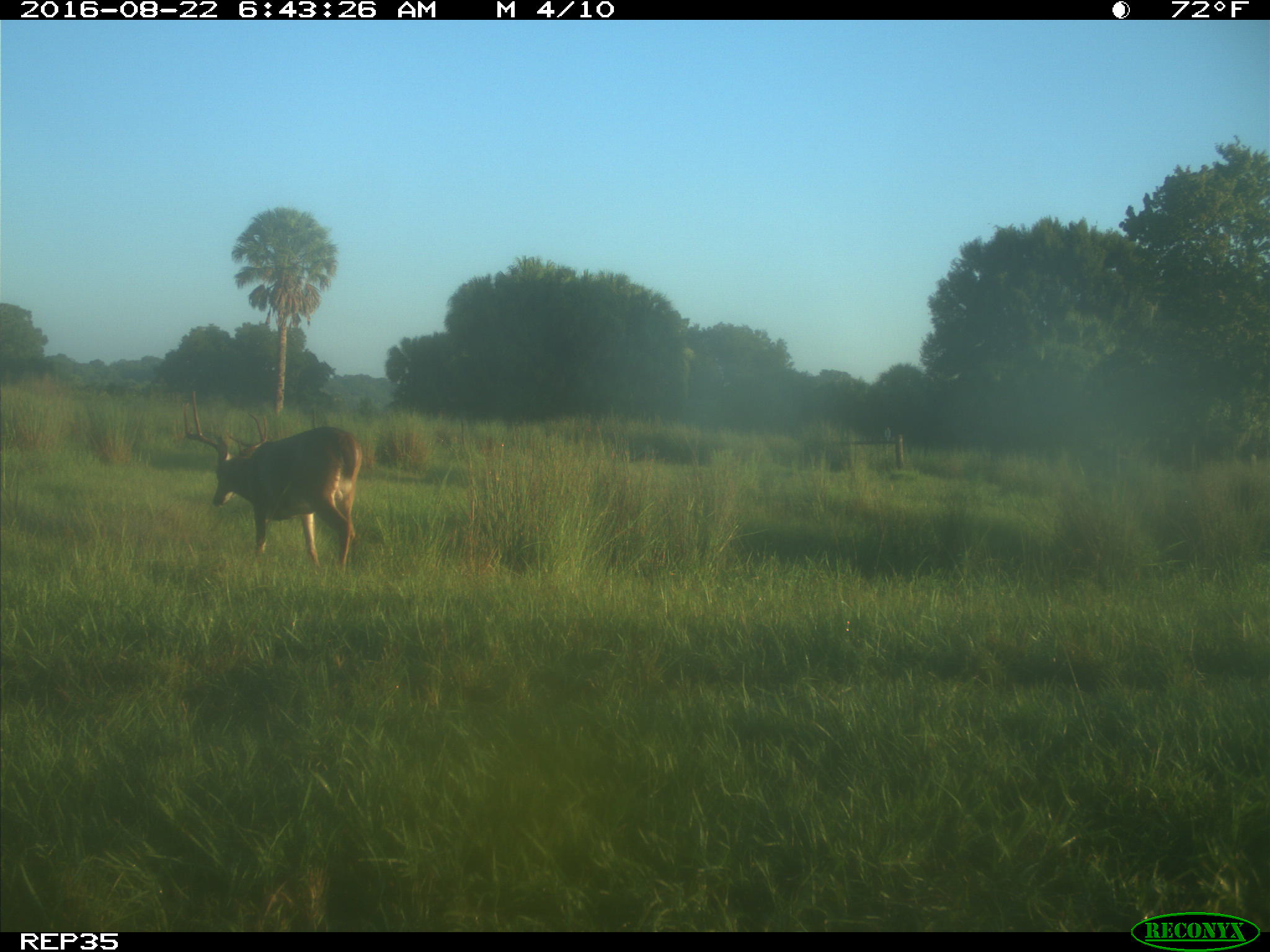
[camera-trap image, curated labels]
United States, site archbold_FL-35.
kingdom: Animalia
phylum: Chordata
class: Mammalia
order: Artiodactyla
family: Cervidae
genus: Odocoileus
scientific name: Odocoileus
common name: deer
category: unidentified deer